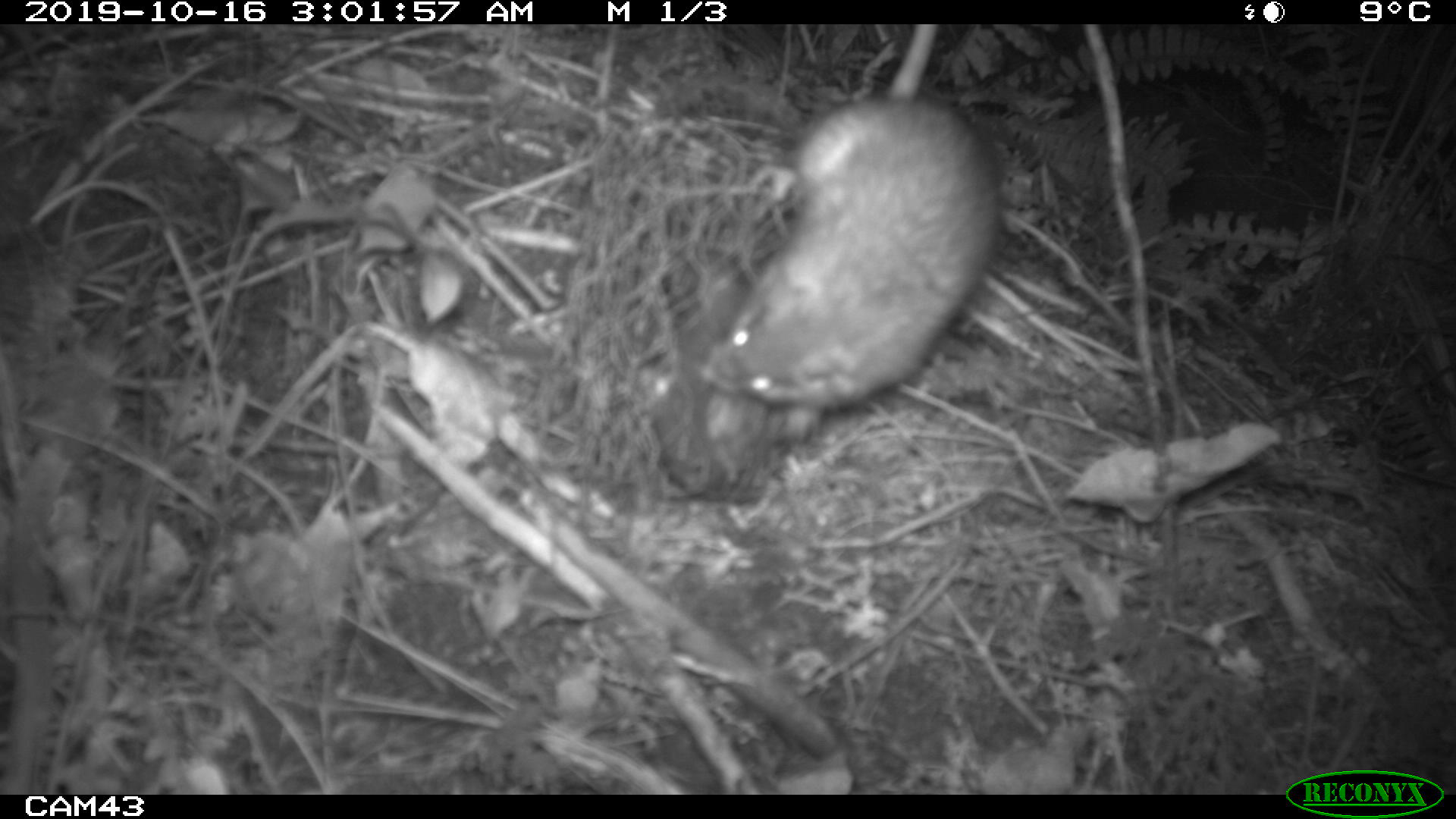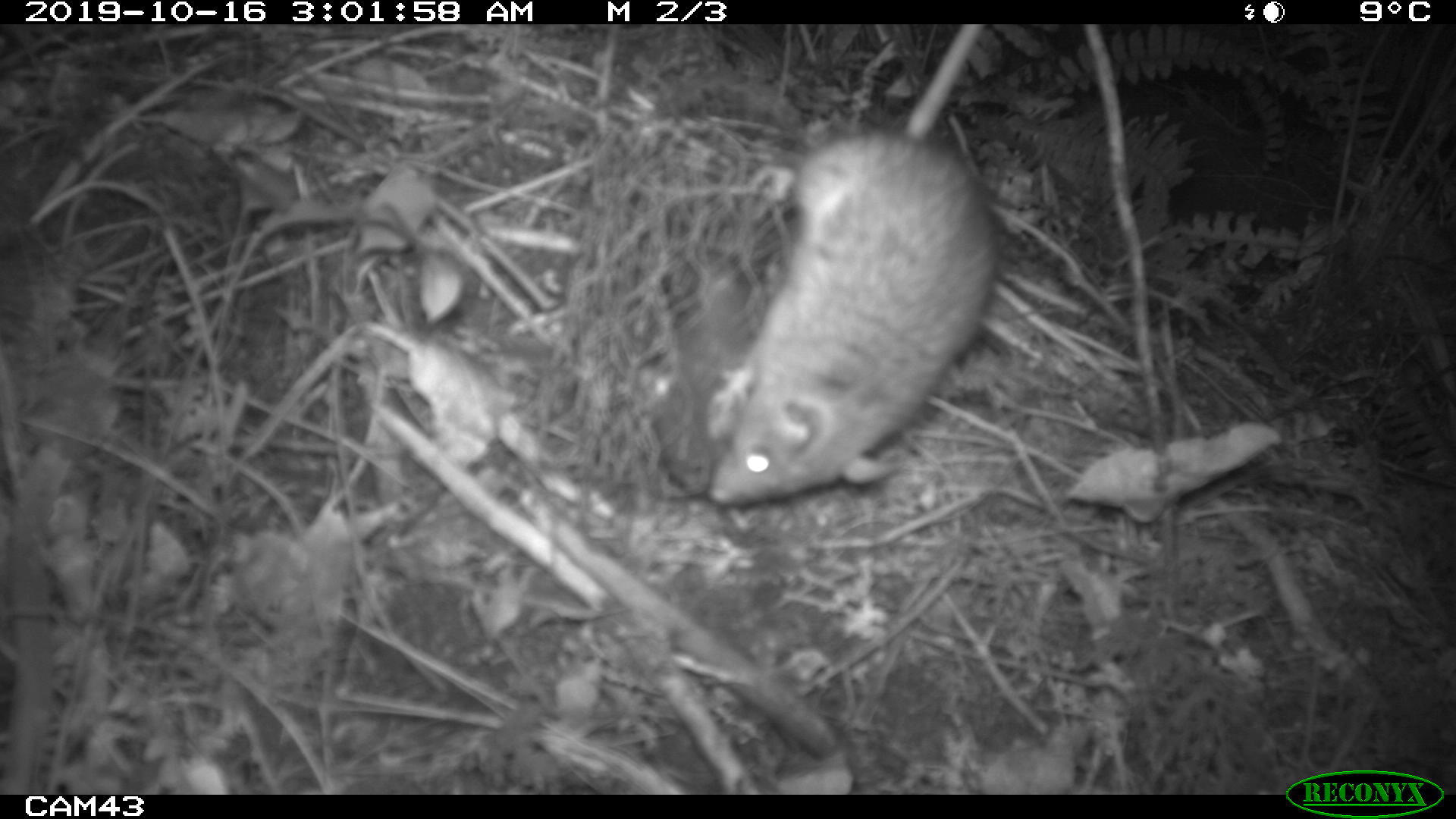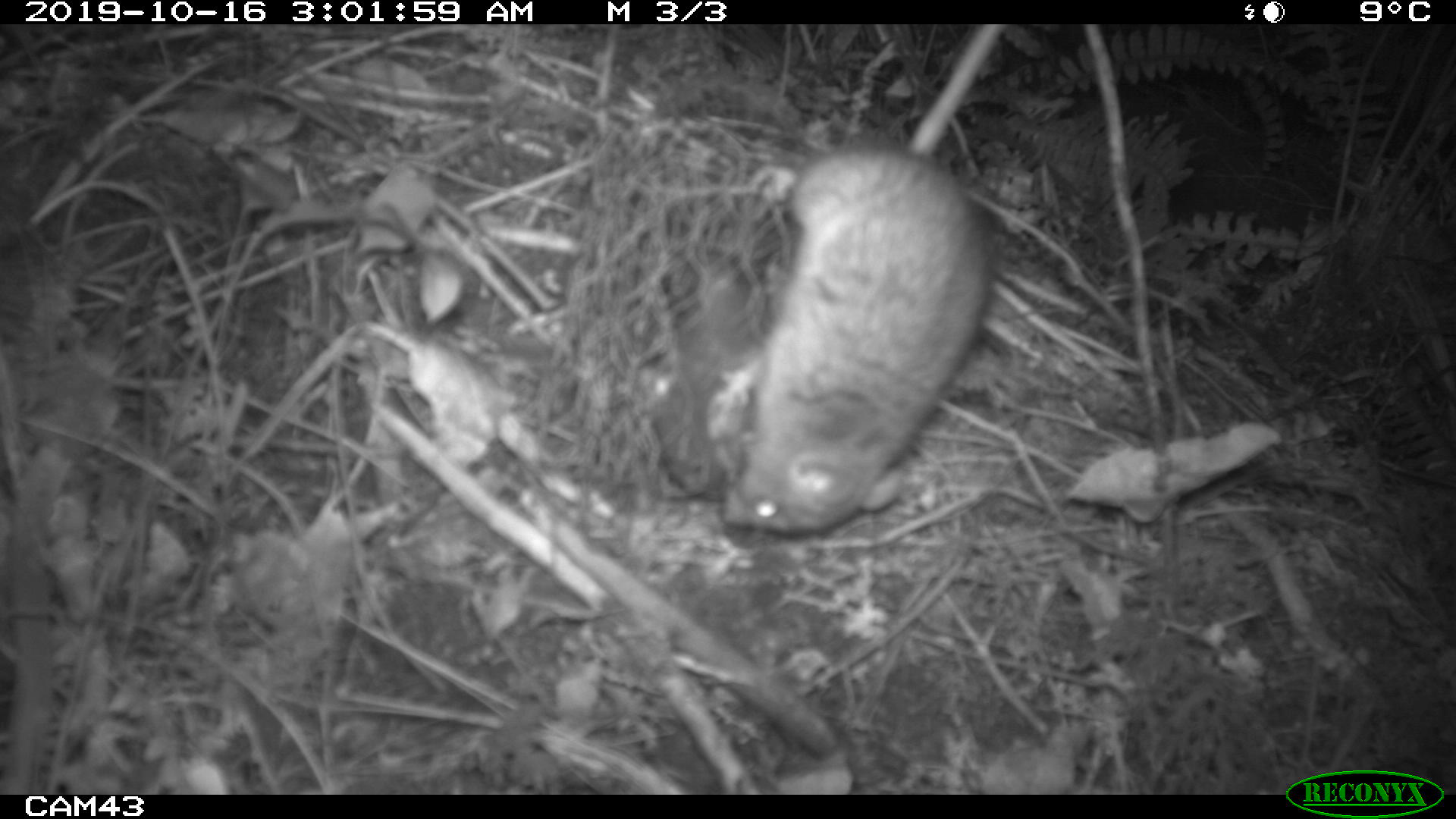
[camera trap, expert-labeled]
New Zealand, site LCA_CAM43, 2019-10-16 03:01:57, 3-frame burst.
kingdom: Animalia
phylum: Chordata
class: Mammalia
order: Rodentia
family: Muridae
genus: Rattus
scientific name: Rattus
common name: rat